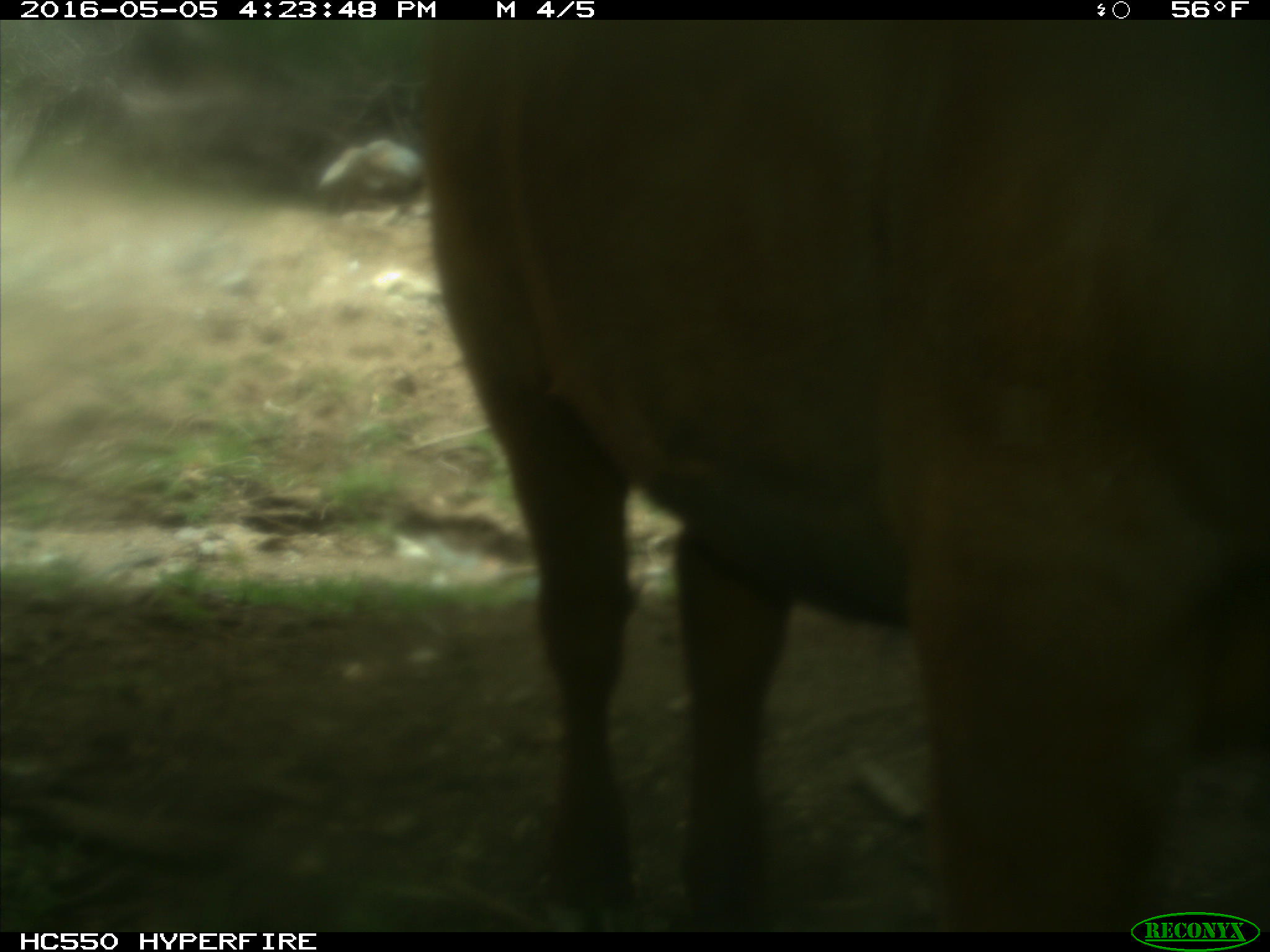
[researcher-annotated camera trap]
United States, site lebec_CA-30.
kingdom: Animalia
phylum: Chordata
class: Mammalia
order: Artiodactyla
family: Bovidae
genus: Bos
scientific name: Bos taurus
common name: domestic cow